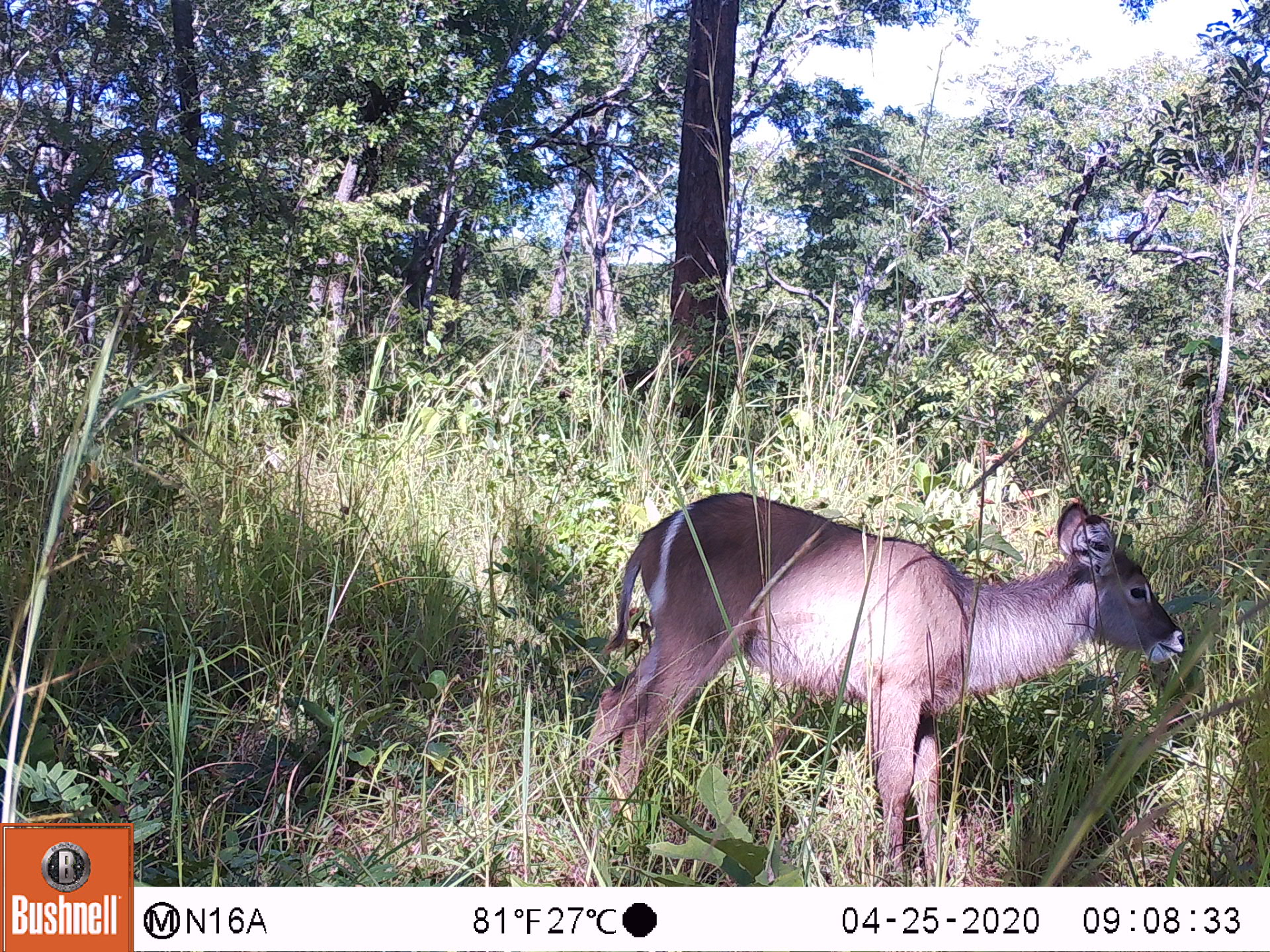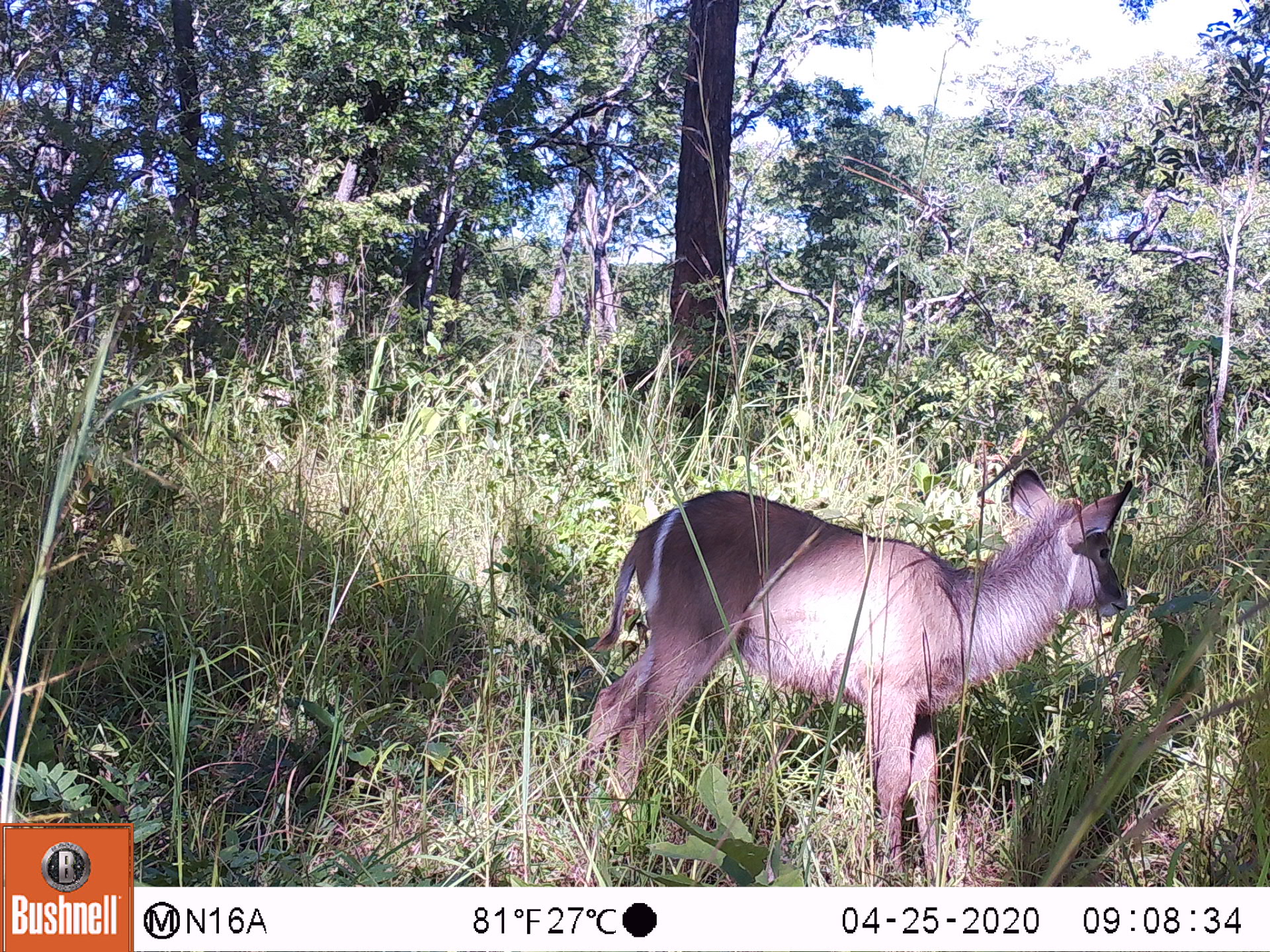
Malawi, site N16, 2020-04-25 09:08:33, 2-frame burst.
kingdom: Animalia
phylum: Chordata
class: Mammalia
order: Artiodactyla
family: Bovidae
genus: Kobus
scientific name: Kobus ellipsiprymnus ellipsiprymnus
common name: common waterbuck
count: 1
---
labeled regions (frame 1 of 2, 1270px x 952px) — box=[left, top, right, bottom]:
common waterbuck: box=[602, 484, 1187, 873]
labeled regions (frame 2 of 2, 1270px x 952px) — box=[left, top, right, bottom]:
common waterbuck: box=[575, 474, 1145, 858]